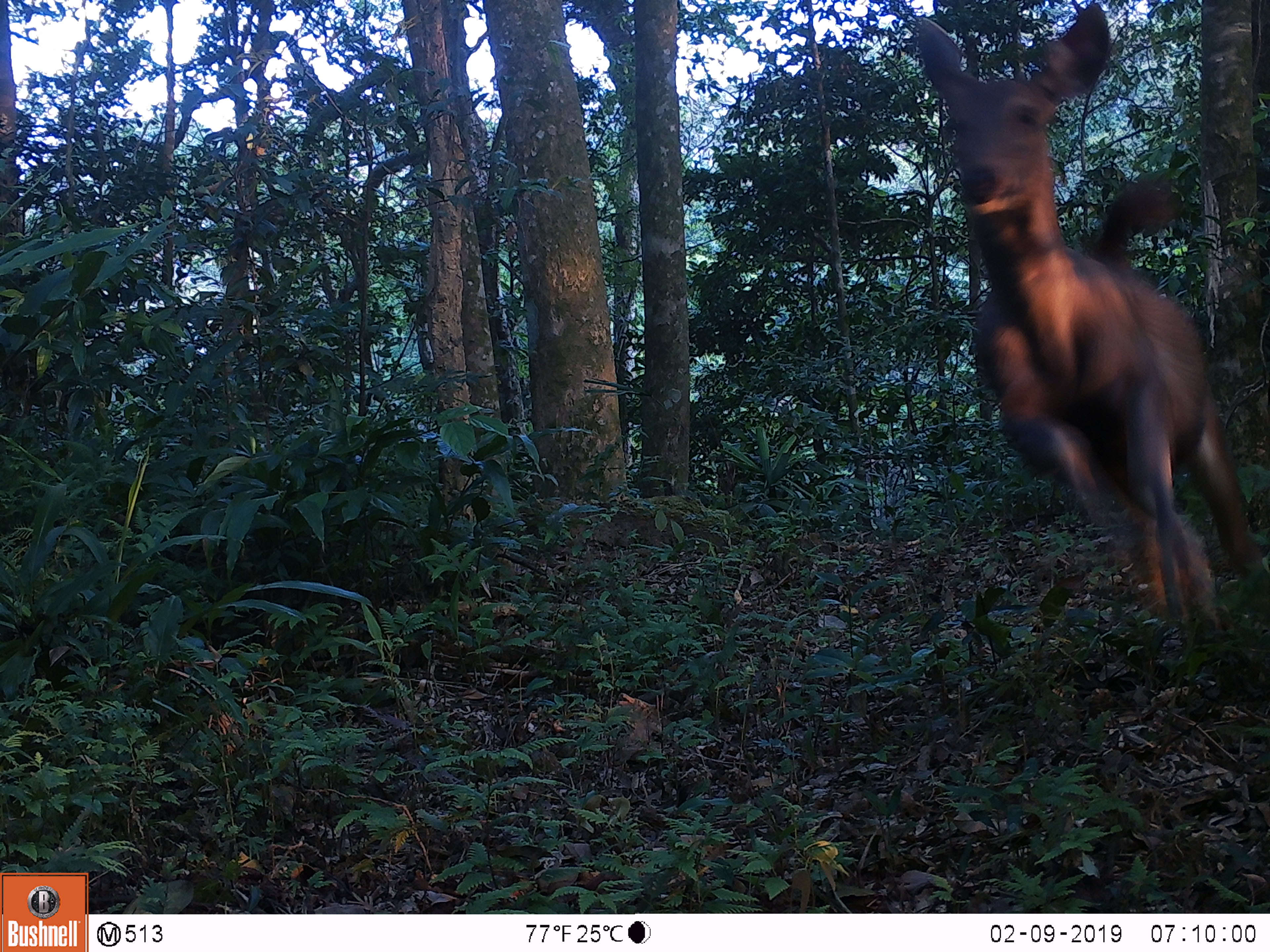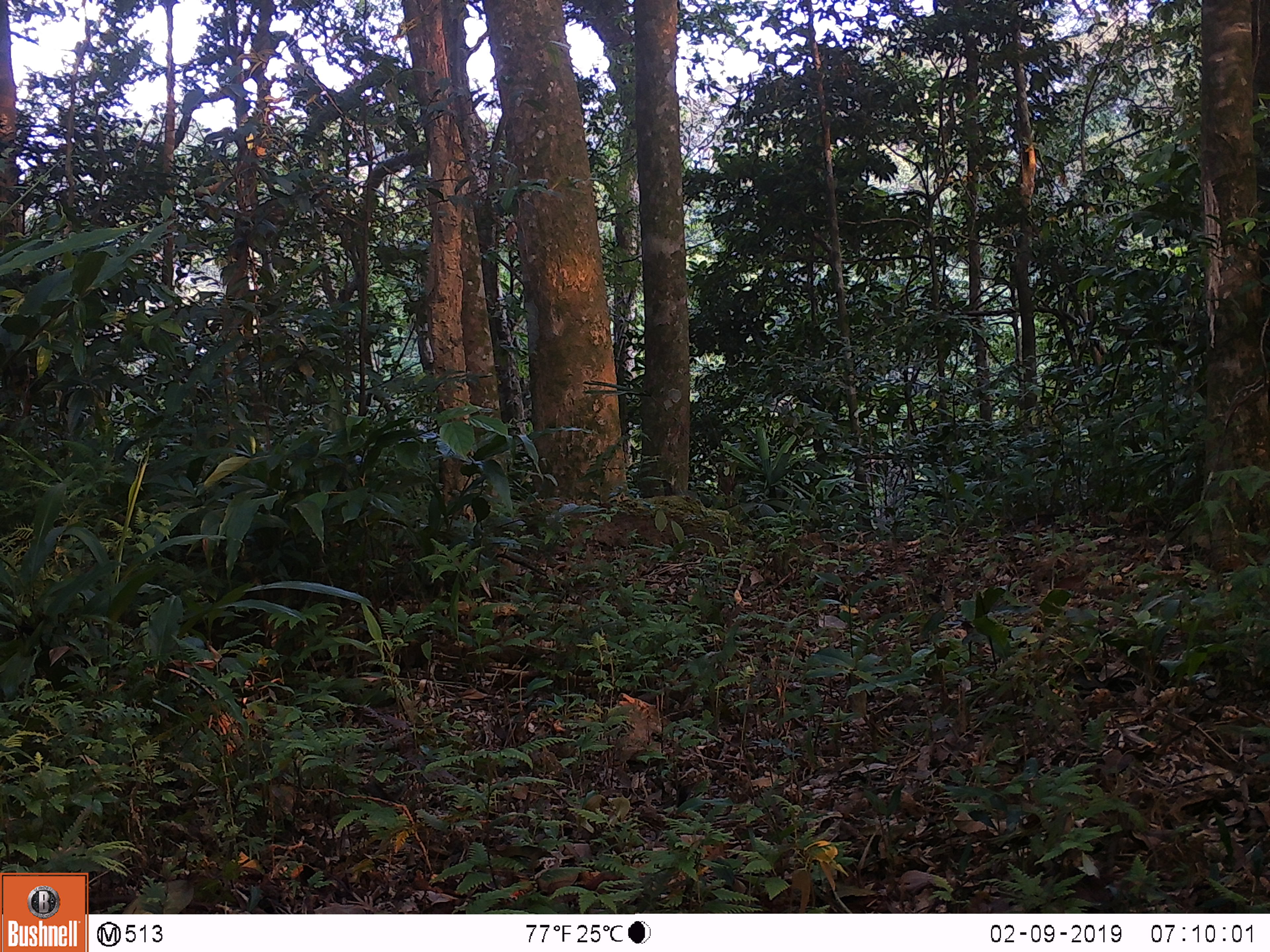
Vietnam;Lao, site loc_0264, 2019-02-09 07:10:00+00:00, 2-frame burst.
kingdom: Animalia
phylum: Chordata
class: Mammalia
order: Artiodactyla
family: Cervidae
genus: Rusa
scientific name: Rusa unicolor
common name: sambar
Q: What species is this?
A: Sambar (Rusa unicolor).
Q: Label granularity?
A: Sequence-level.